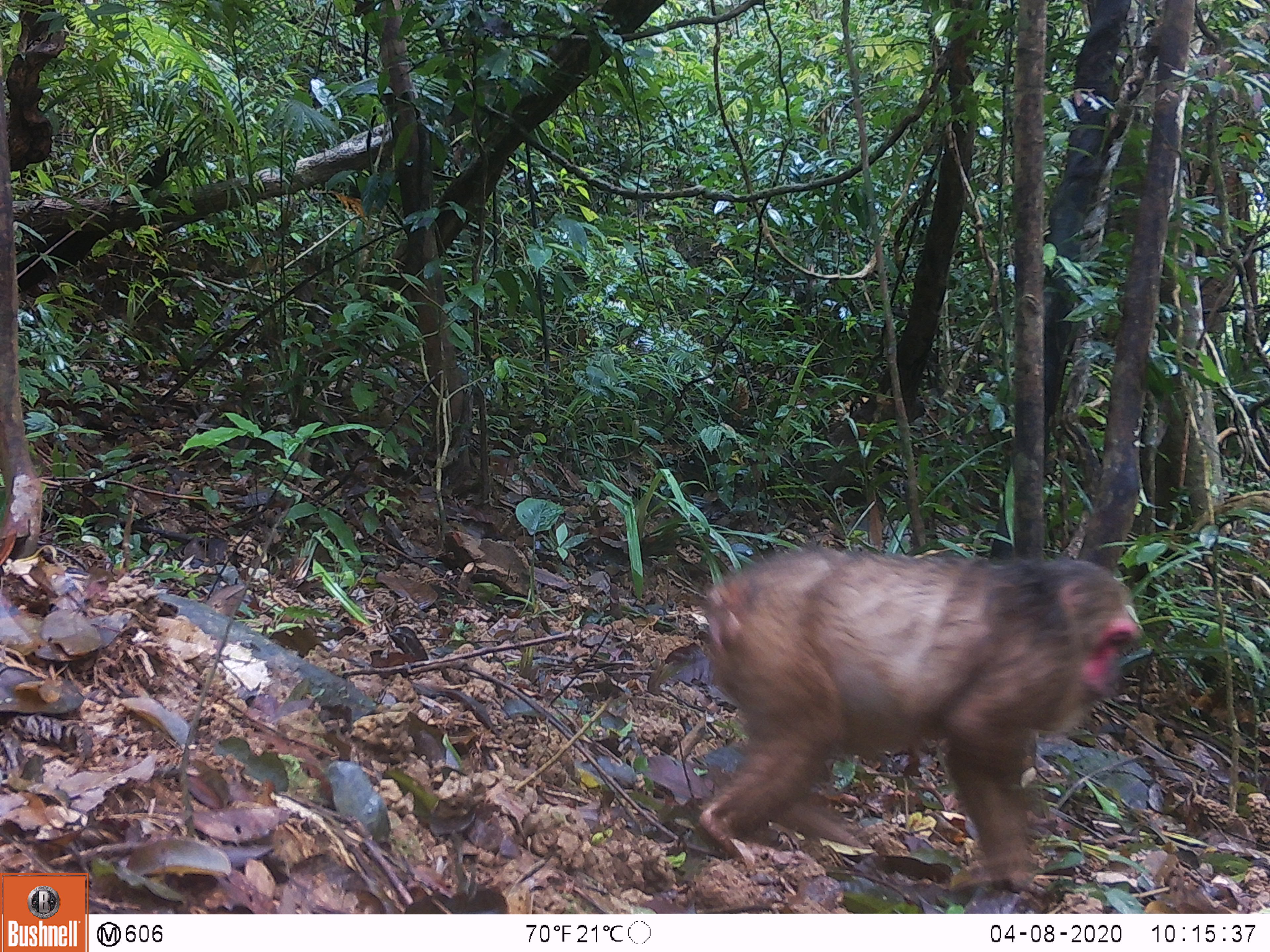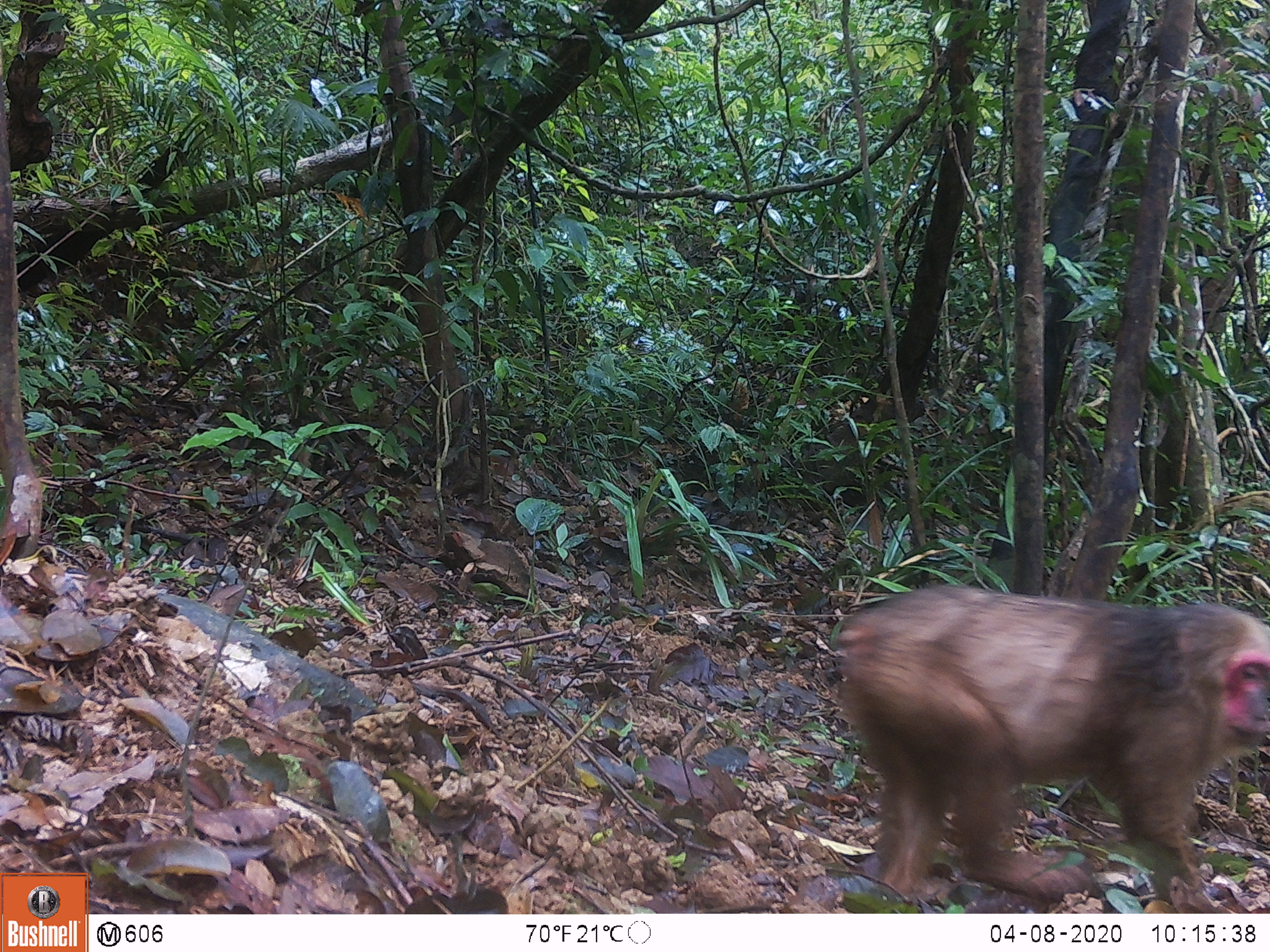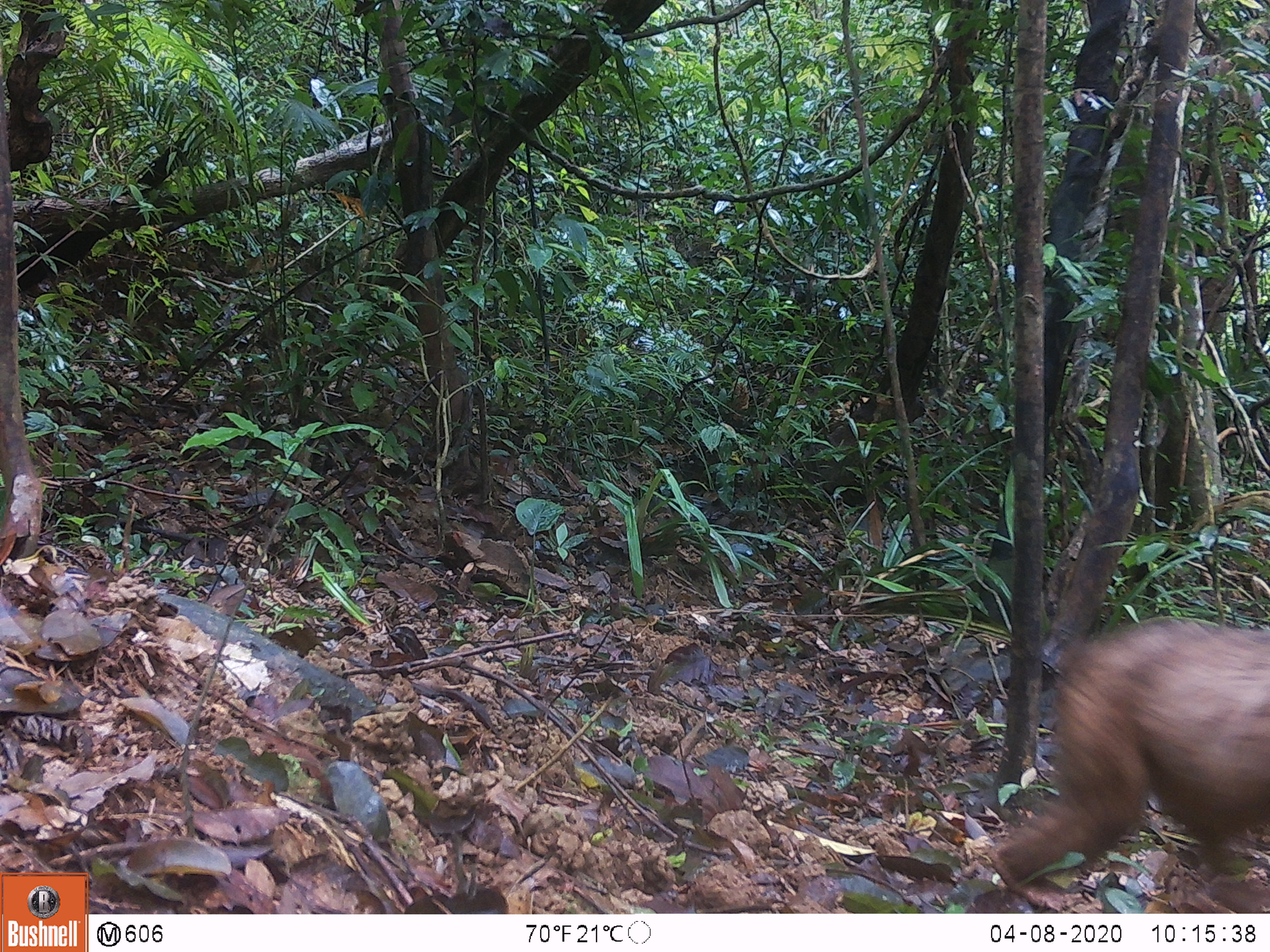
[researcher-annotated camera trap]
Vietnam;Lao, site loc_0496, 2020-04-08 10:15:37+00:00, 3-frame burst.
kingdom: Animalia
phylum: Chordata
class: Mammalia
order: Primates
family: Cercopithecidae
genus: Macaca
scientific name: Macaca arctoides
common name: stump-tailed macaque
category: stump tailed macaque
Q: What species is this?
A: Stump tailed macaque (stump-tailed macaque) (Macaca arctoides).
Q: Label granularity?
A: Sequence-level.